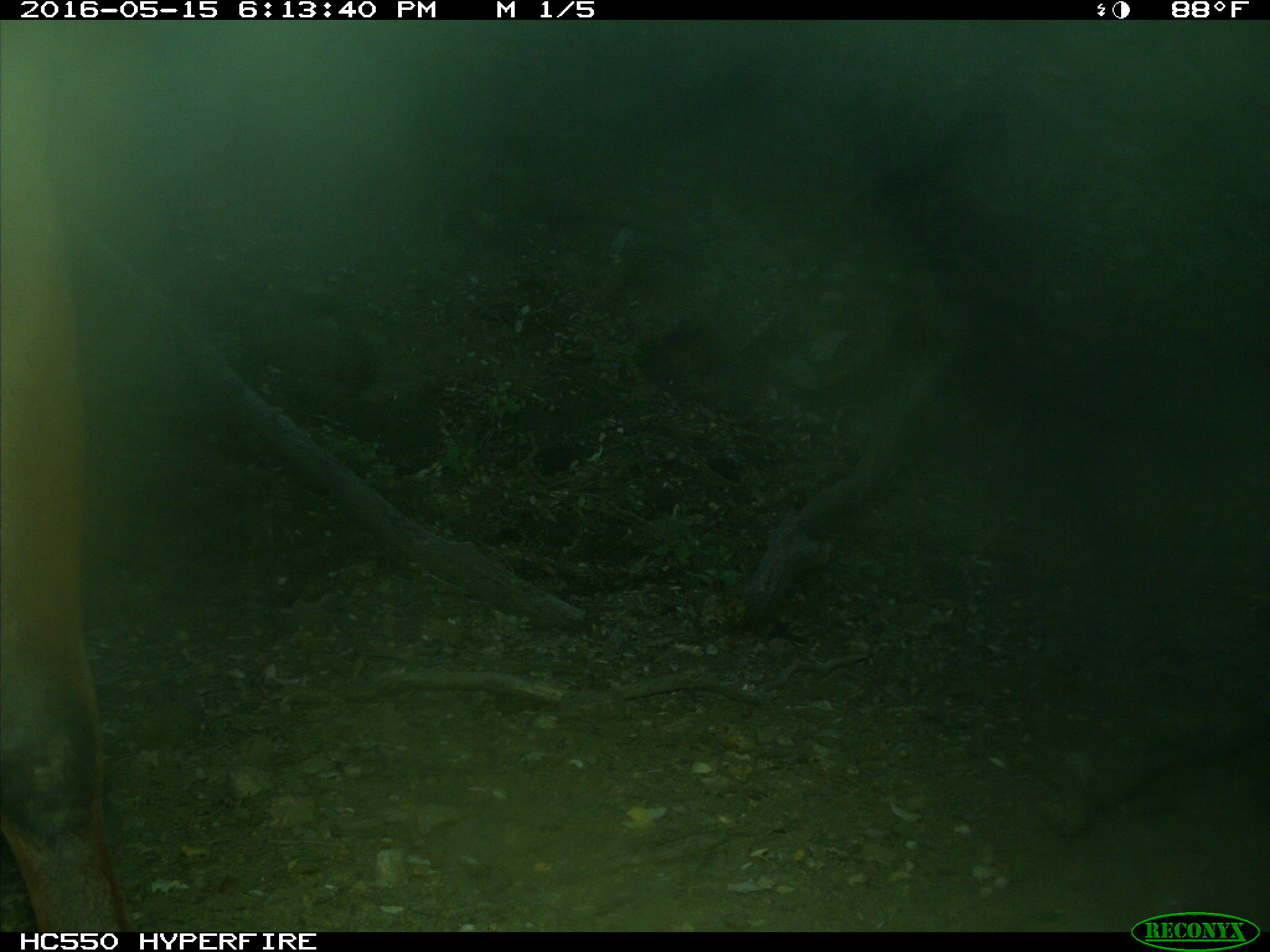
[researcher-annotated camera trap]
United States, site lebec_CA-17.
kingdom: Animalia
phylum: Chordata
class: Mammalia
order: Artiodactyla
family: Bovidae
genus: Bos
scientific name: Bos taurus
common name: domestic cow